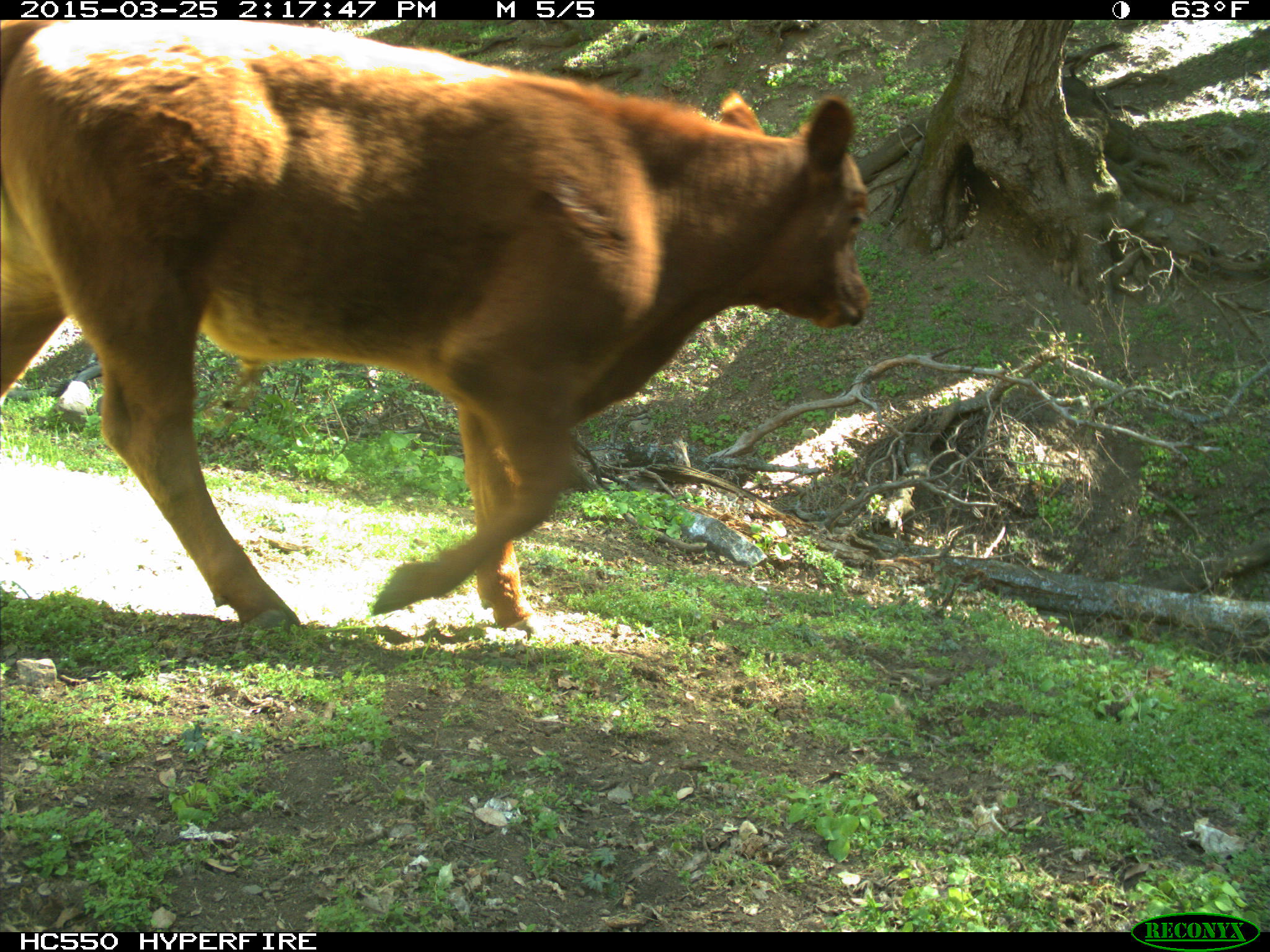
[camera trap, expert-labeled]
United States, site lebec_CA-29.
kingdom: Animalia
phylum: Chordata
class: Mammalia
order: Artiodactyla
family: Bovidae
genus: Bos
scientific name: Bos taurus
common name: domestic cow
Bos taurus (domestic cow).